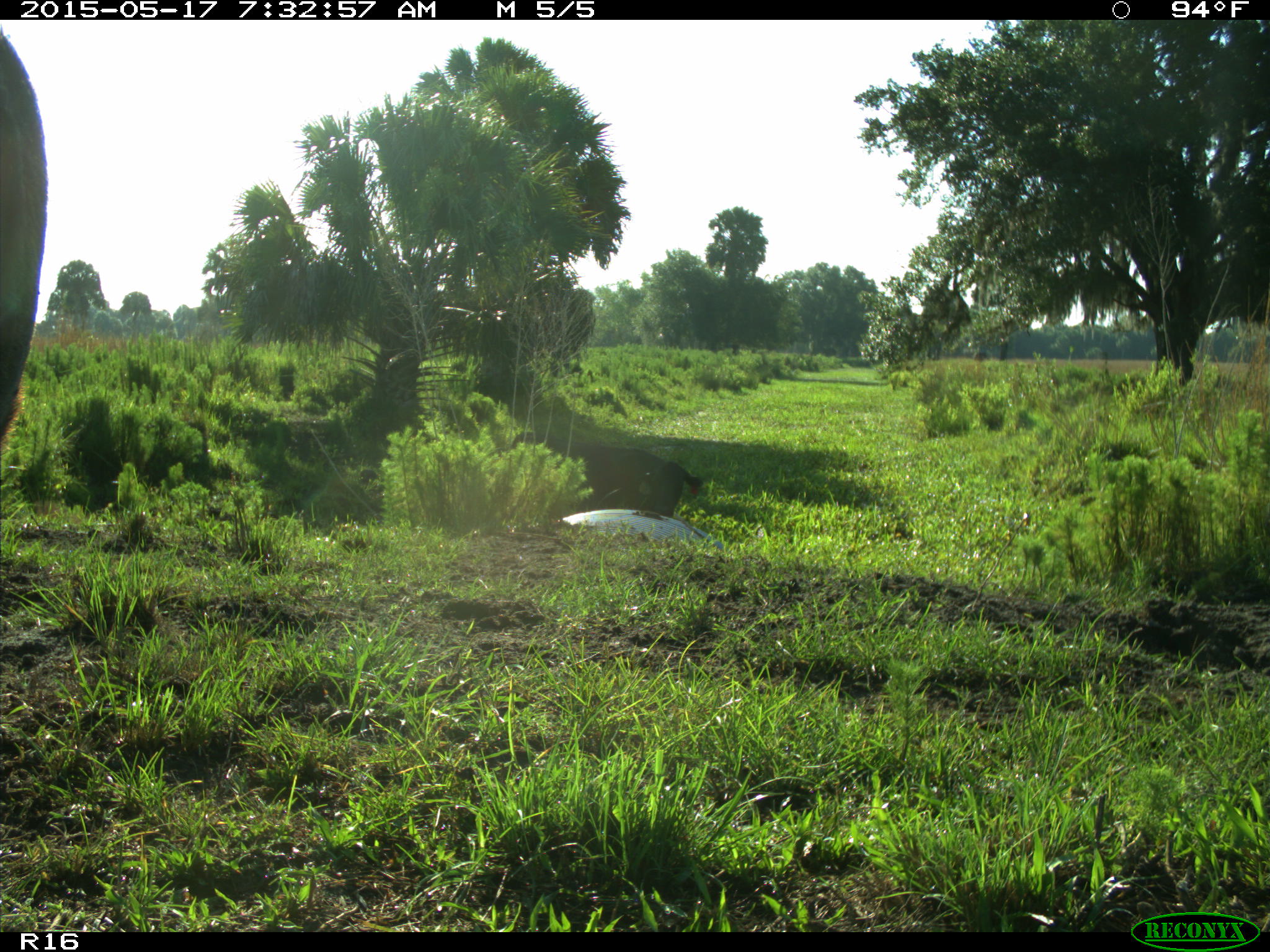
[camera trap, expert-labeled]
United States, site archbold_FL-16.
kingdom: Animalia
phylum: Chordata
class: Mammalia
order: Artiodactyla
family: Bovidae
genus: Bos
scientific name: Bos taurus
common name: domestic cow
Bos taurus (domestic cow).